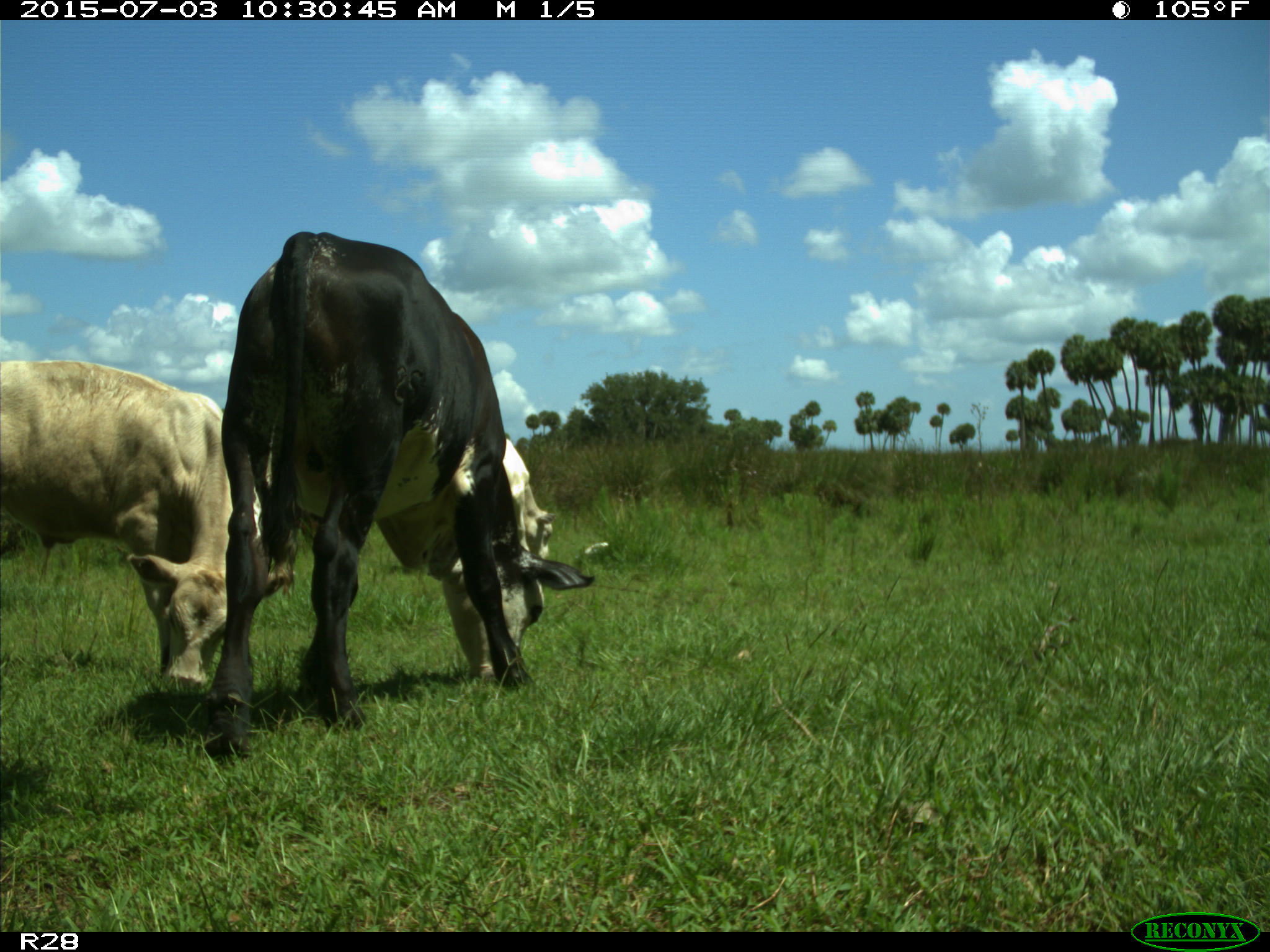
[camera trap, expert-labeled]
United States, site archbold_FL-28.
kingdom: Animalia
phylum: Chordata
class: Mammalia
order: Artiodactyla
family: Bovidae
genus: Bos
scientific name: Bos taurus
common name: domestic cow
Bos taurus (domestic cow).